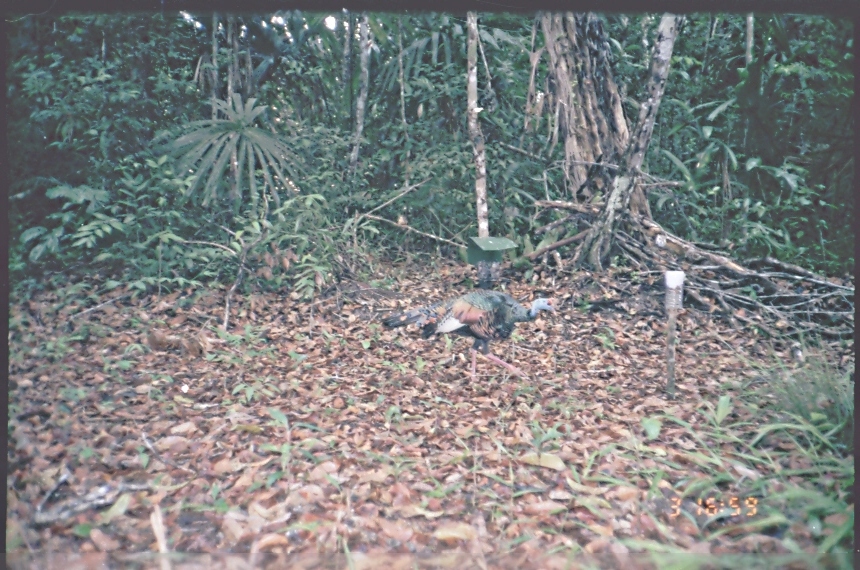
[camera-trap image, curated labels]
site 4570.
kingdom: Animalia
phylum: Chordata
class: Aves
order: Galliformes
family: Phasianidae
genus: Meleagris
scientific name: Meleagris ocellata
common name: ocellated turkey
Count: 1.